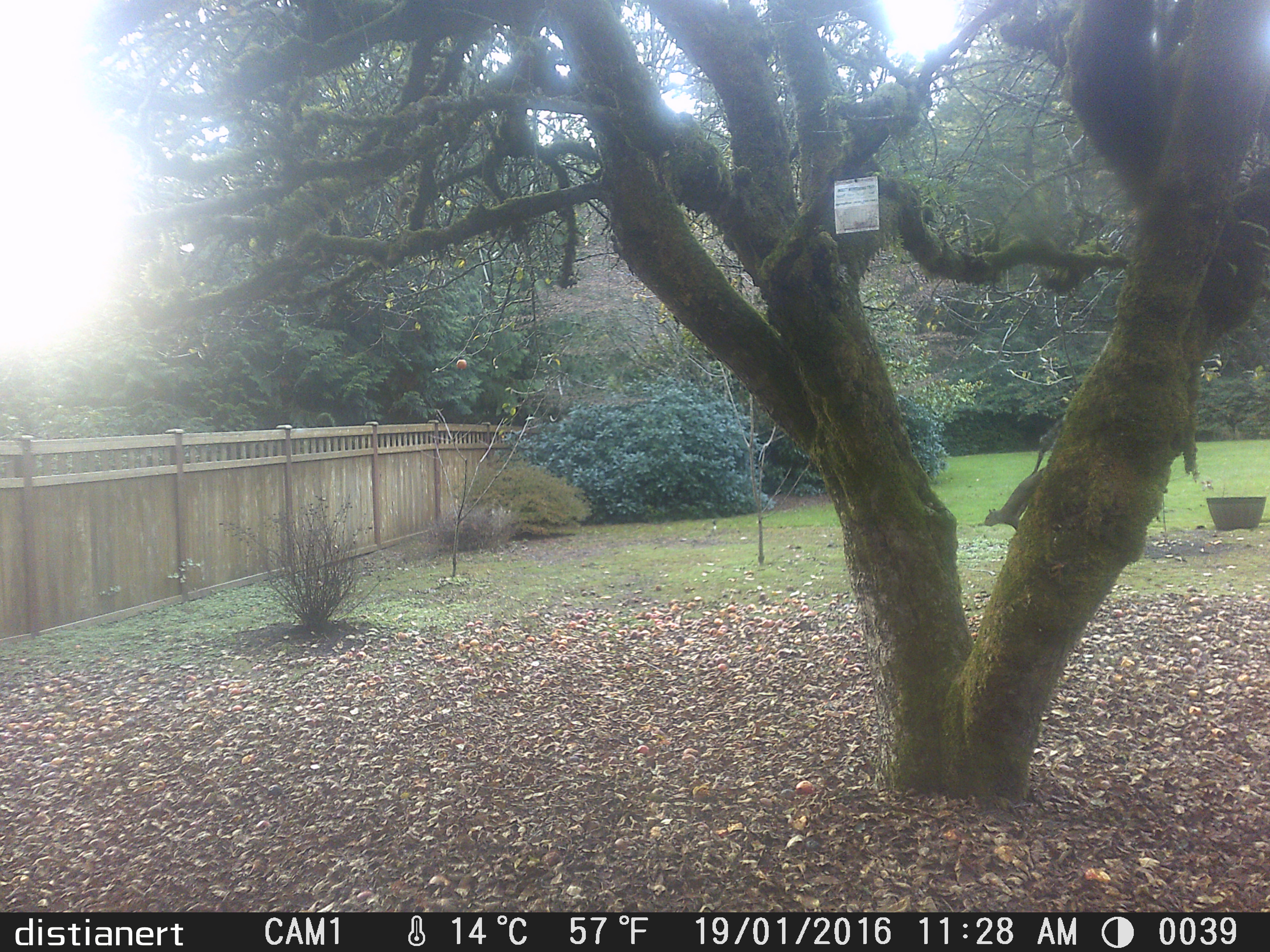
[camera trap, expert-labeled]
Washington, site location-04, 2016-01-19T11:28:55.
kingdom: Animalia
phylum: Chordata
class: Mammalia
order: Rodentia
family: Sciuridae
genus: Sciurus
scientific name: Sciurus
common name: squirrel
Squirrel (Sciurus).